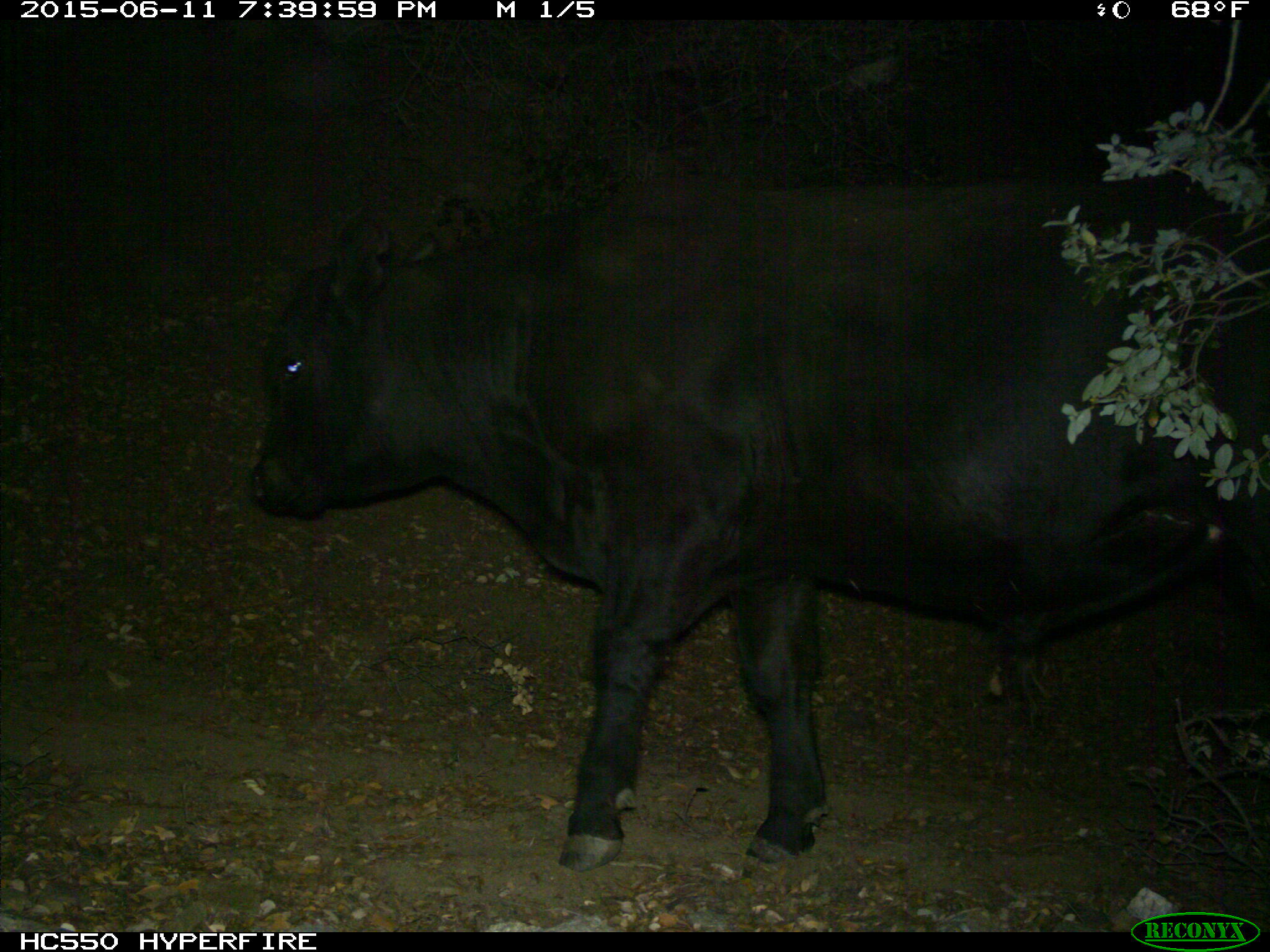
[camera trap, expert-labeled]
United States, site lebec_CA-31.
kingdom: Animalia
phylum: Chordata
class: Mammalia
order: Artiodactyla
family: Bovidae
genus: Bos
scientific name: Bos taurus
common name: domestic cow